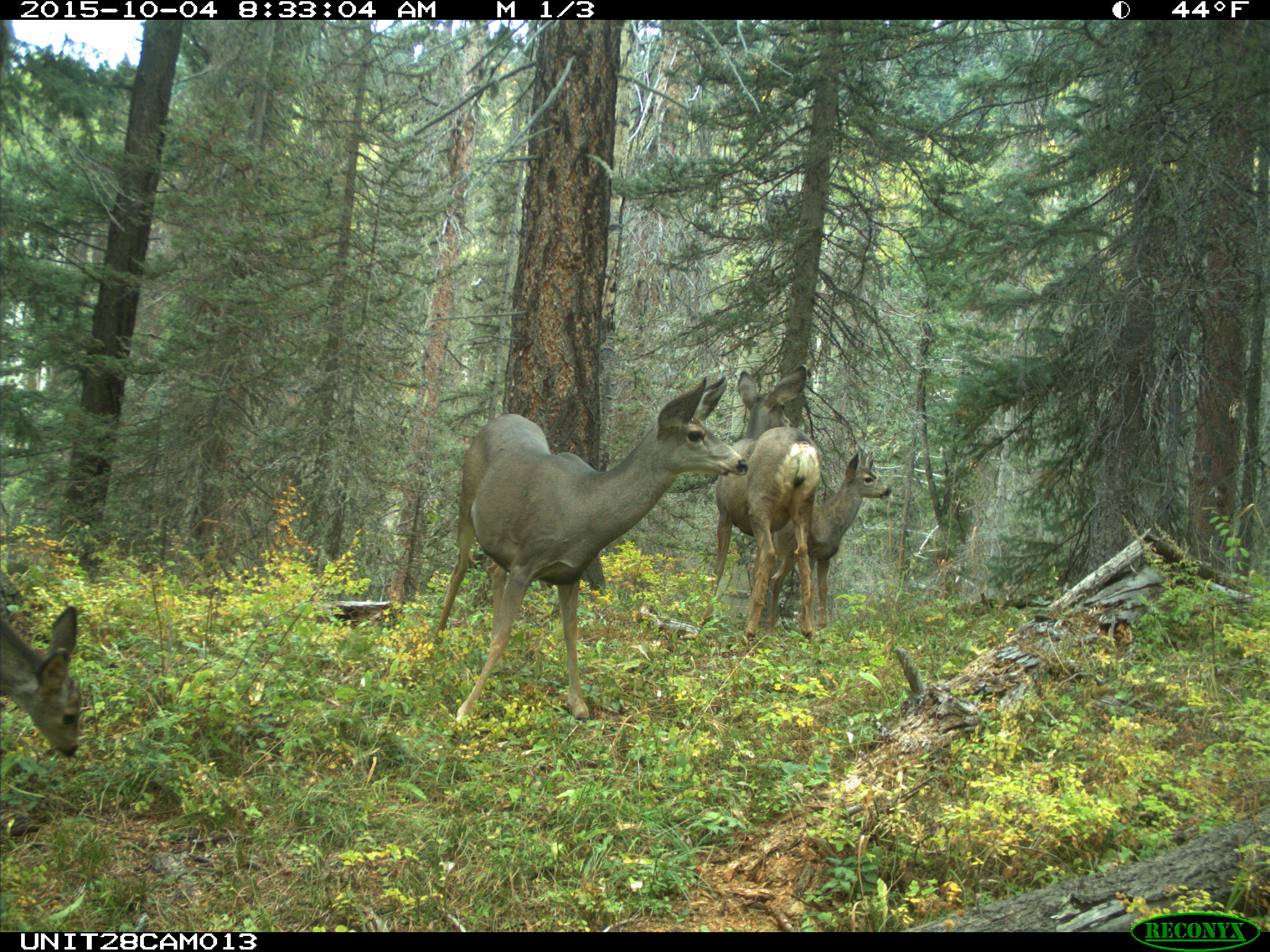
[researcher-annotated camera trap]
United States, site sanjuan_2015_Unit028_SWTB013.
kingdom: Animalia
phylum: Chordata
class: Mammalia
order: Artiodactyla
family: Cervidae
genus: Odocoileus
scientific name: Odocoileus hemionus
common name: mule deer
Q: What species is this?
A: Odocoileus hemionus (mule deer).